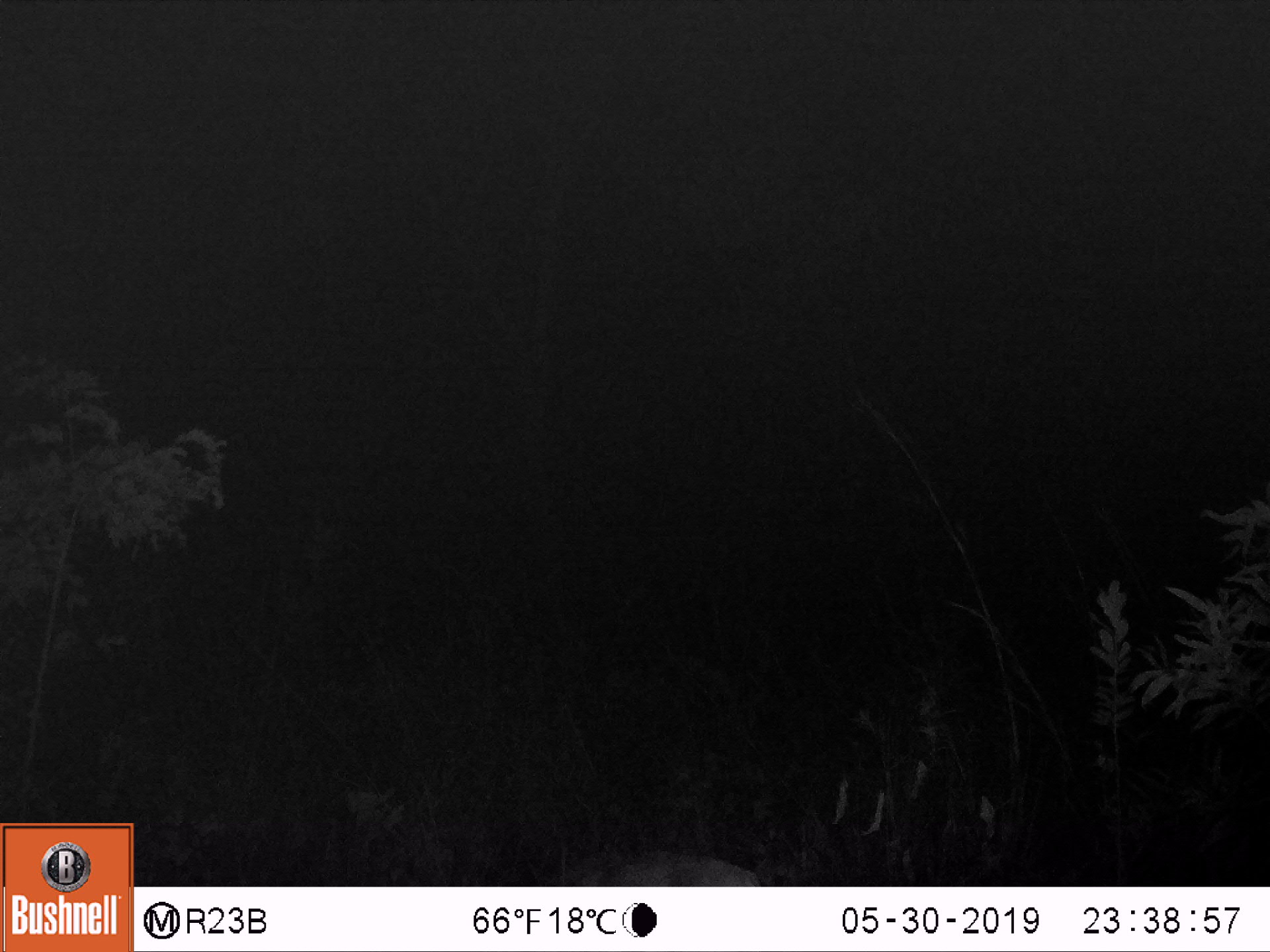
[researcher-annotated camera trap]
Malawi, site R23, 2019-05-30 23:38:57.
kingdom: Animalia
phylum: Chordata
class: Mammalia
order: Artiodactyla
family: Bovidae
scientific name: Antilopinae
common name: small antelope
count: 1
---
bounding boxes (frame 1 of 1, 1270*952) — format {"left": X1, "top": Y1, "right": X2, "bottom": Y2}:
small antelope: {"left": 560, "top": 846, "right": 772, "bottom": 887}